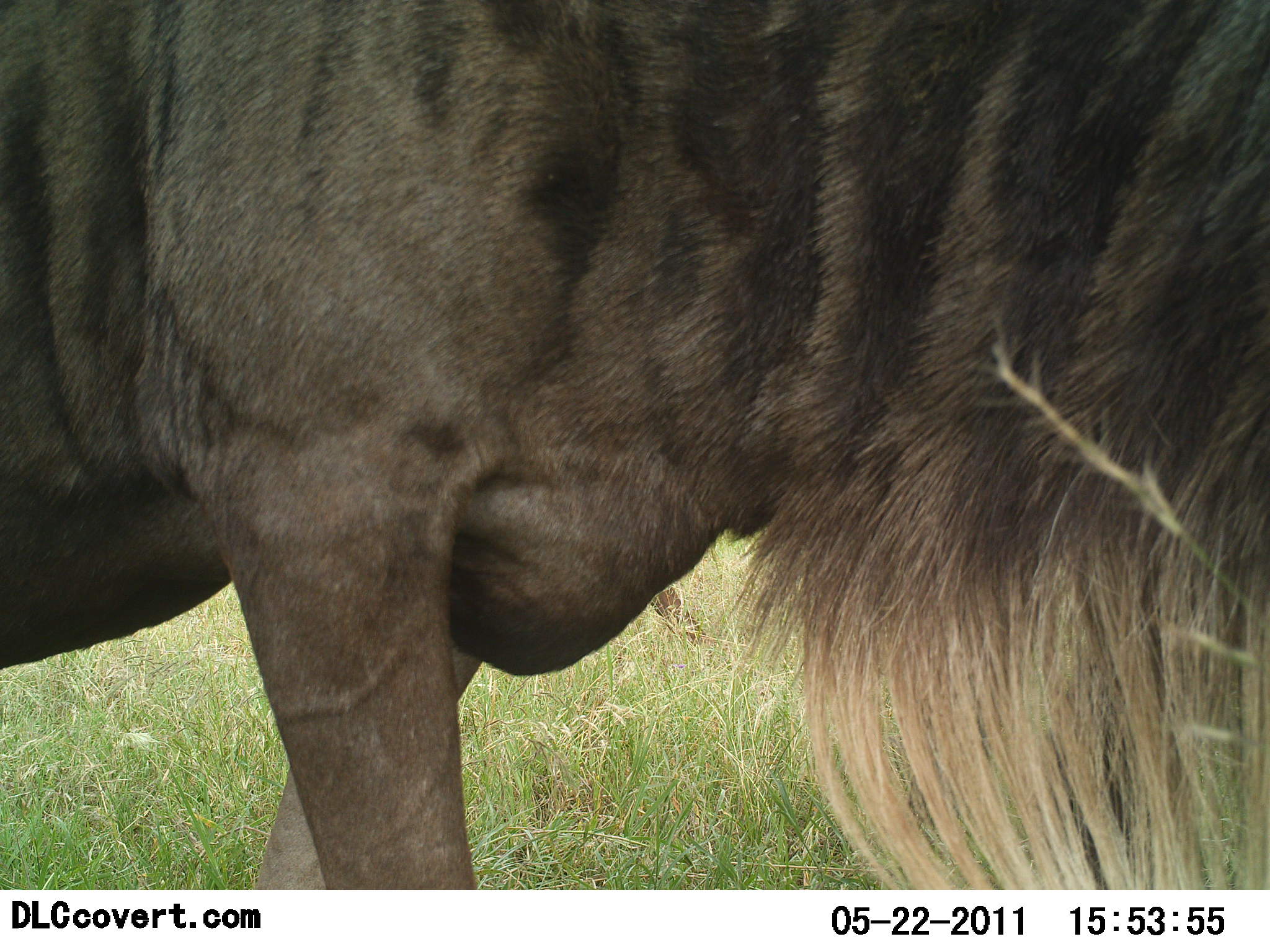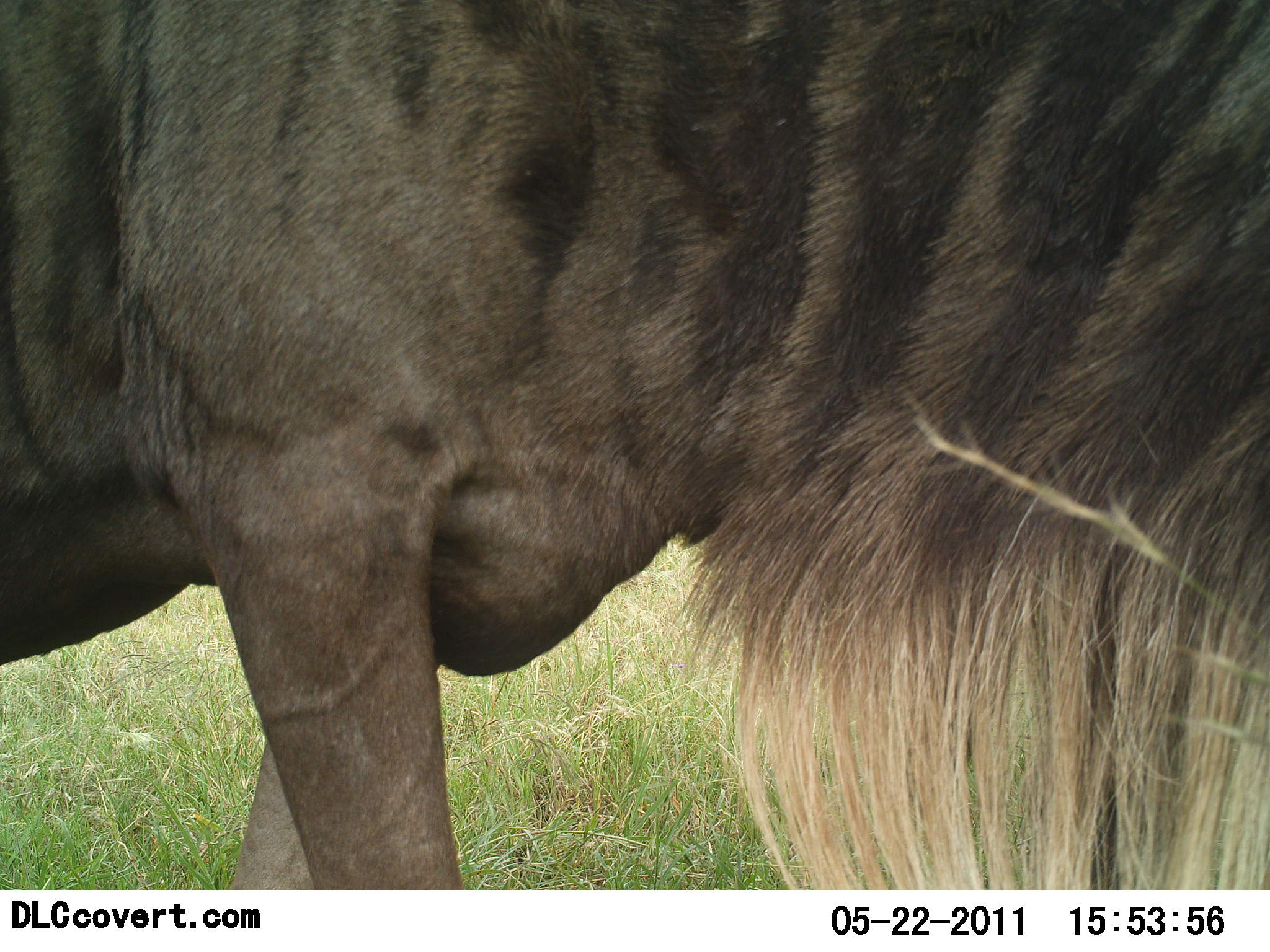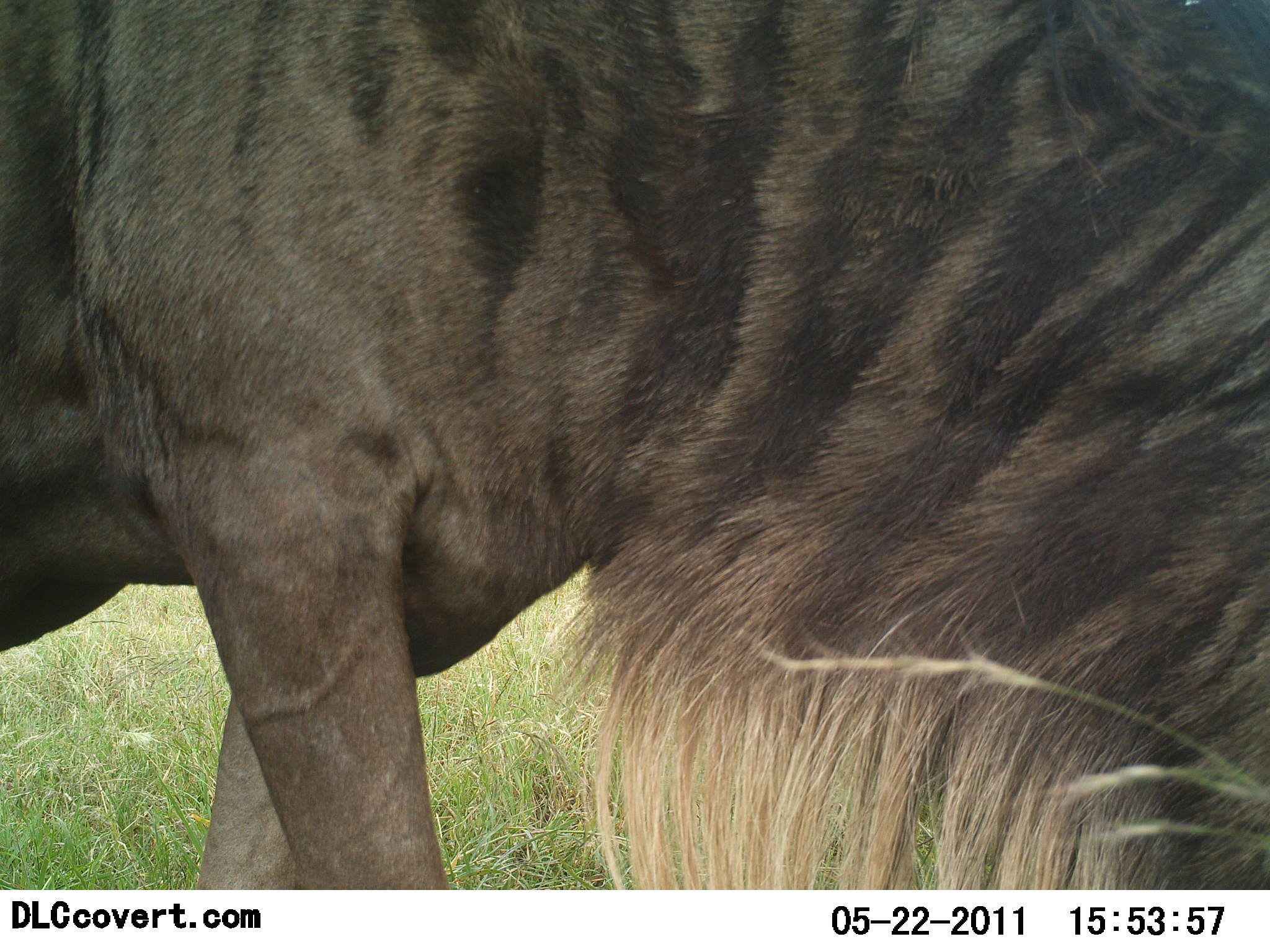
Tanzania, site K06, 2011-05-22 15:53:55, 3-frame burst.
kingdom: Animalia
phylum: Chordata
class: Mammalia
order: Artiodactyla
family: Bovidae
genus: Connochaetes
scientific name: Connochaetes taurinus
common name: blue wildebeest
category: wildebeest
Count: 1.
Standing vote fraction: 64%.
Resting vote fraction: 0%.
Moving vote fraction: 9%.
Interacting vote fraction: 0%.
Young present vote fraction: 0%.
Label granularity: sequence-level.